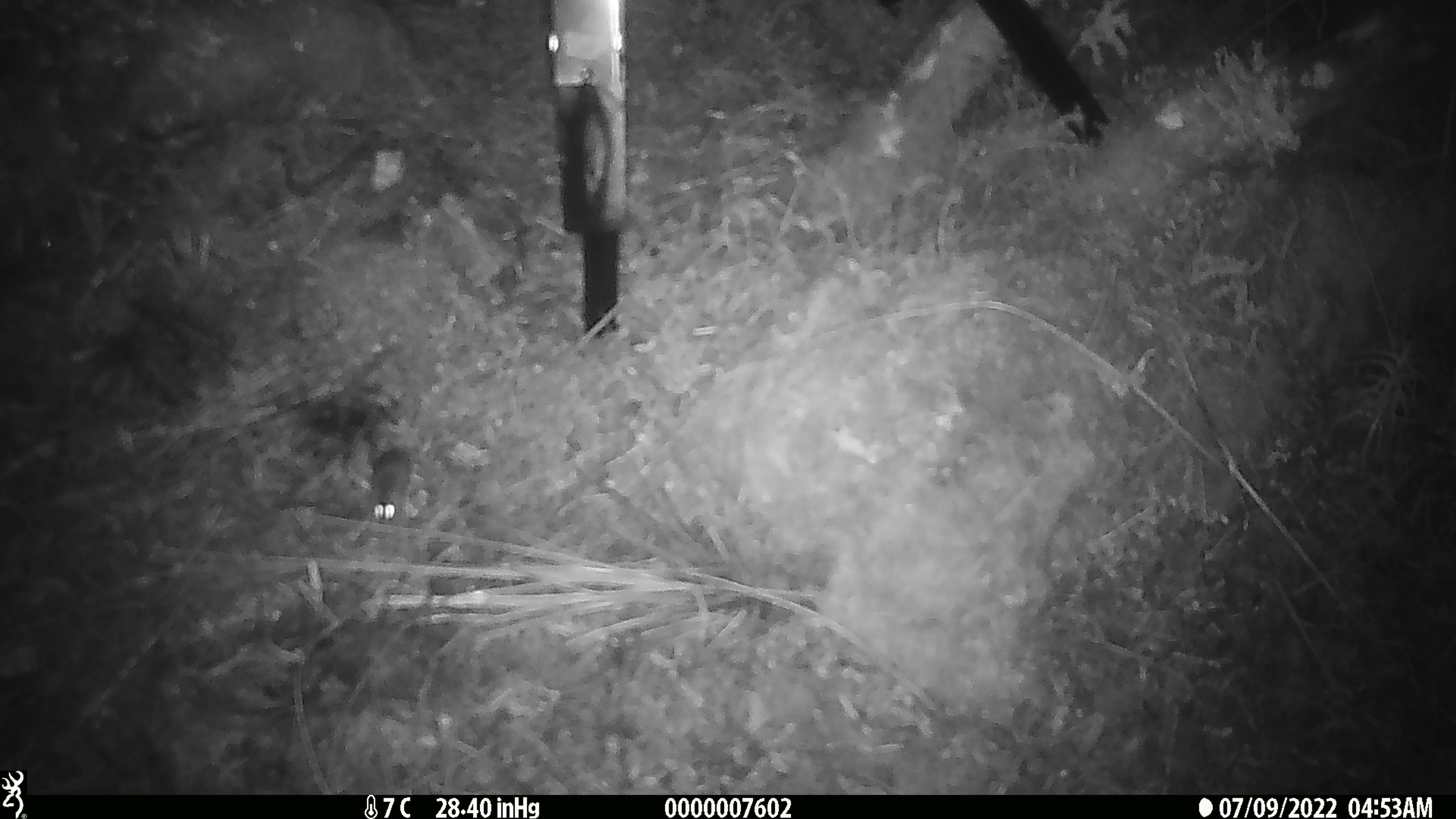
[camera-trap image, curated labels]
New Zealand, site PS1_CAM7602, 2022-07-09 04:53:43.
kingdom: Animalia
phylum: Chordata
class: Mammalia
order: Rodentia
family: Muridae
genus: Mus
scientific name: Mus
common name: mouse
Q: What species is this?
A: Mouse (Mus).